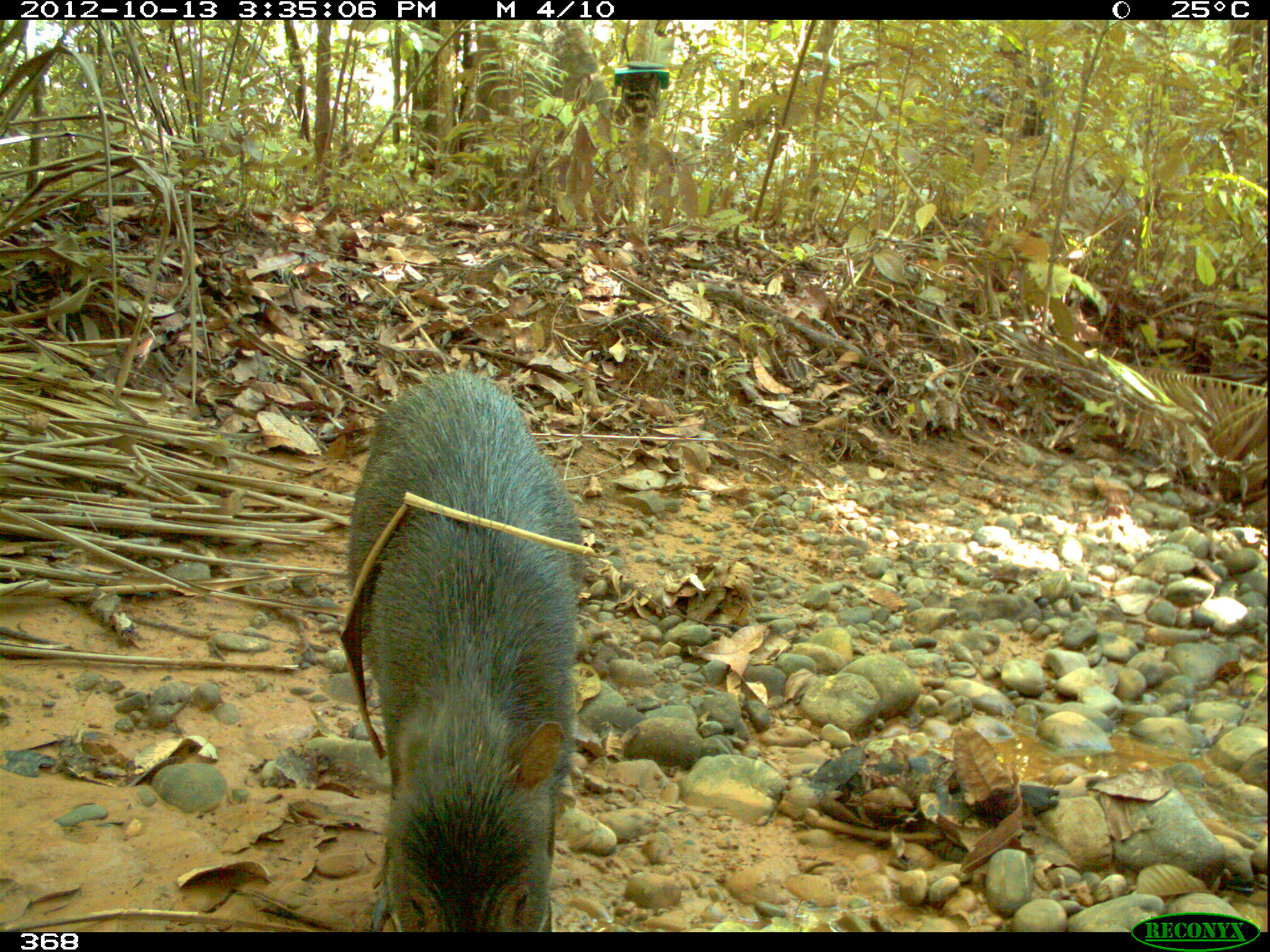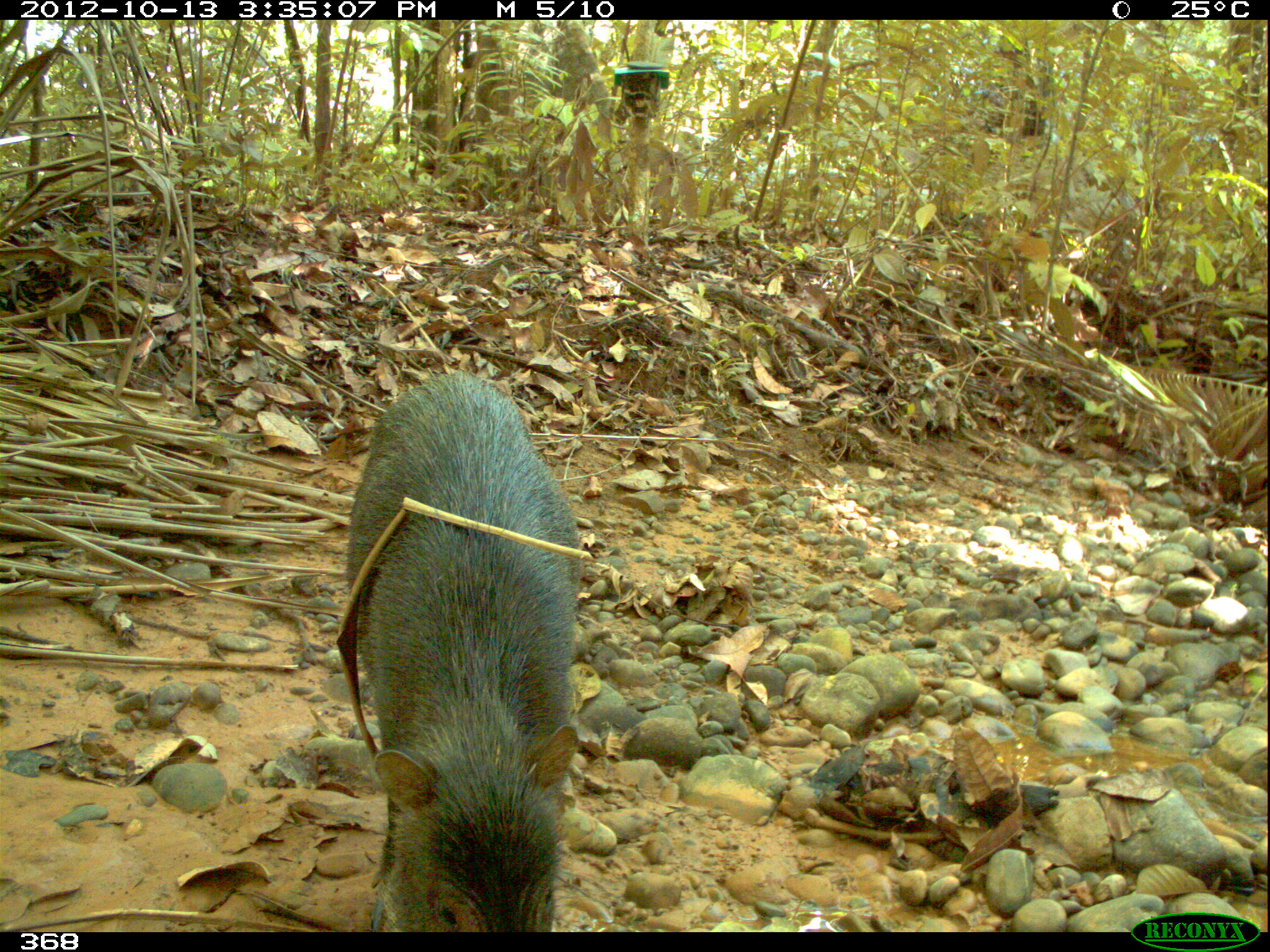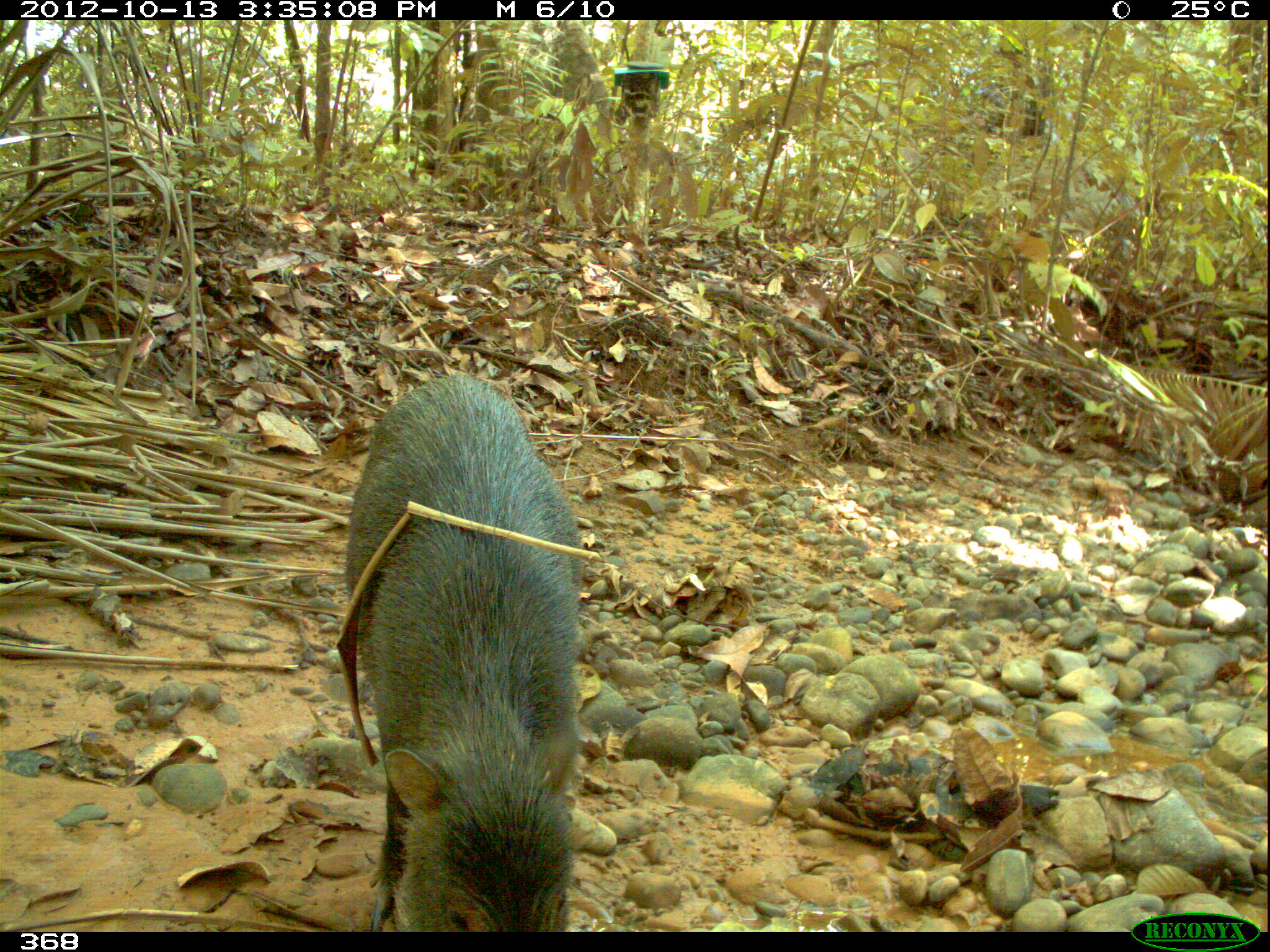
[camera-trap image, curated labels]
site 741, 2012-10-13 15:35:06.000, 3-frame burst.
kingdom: Animalia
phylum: Chordata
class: Mammalia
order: Artiodactyla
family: Tayassuidae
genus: Tayassu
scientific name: Tayassu pecari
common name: white-lipped peccary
Tayassu pecari (white-lipped peccary).